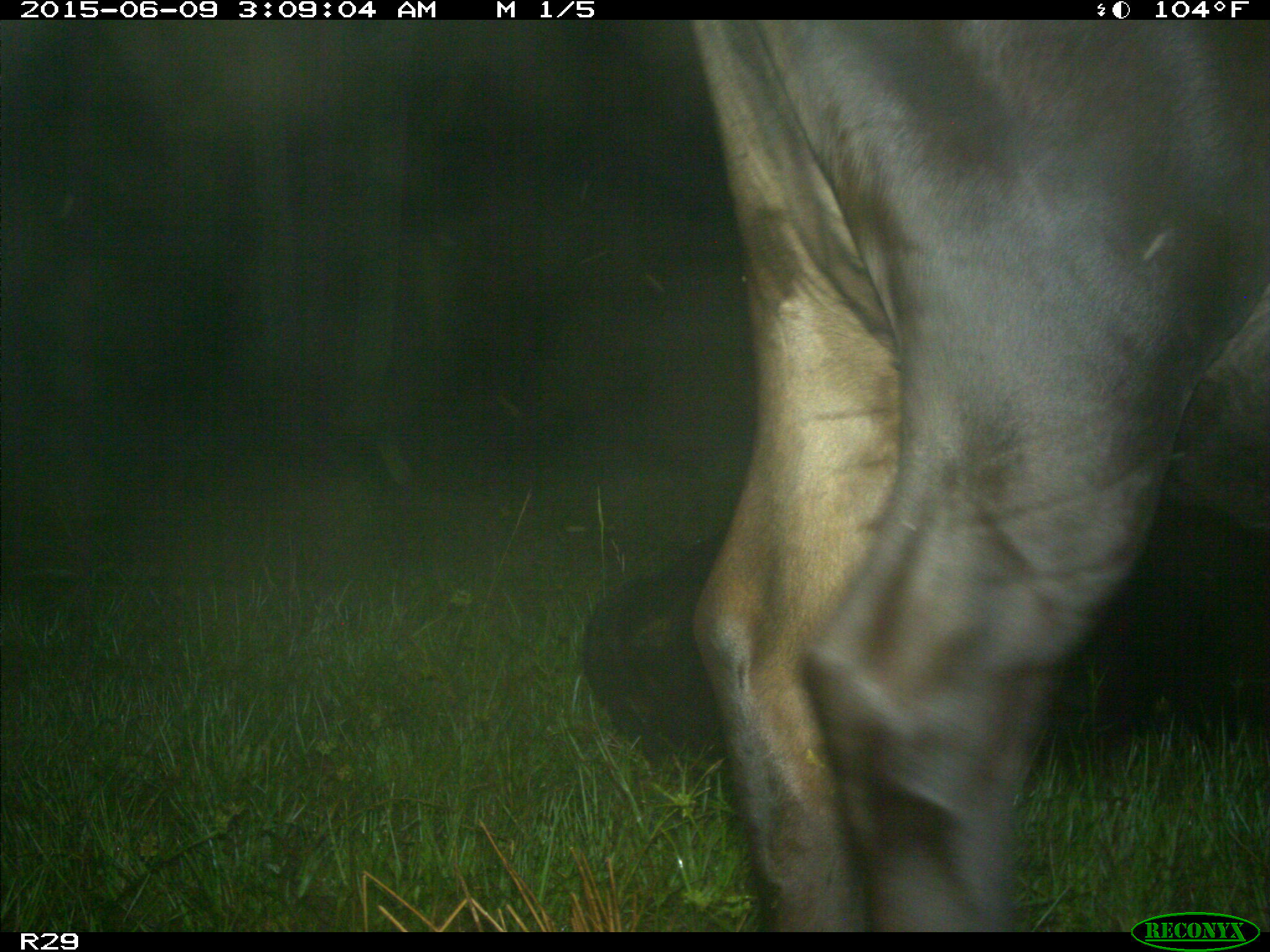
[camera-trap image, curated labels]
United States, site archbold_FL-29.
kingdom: Animalia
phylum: Chordata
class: Mammalia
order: Artiodactyla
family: Bovidae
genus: Bos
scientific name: Bos taurus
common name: domestic cow